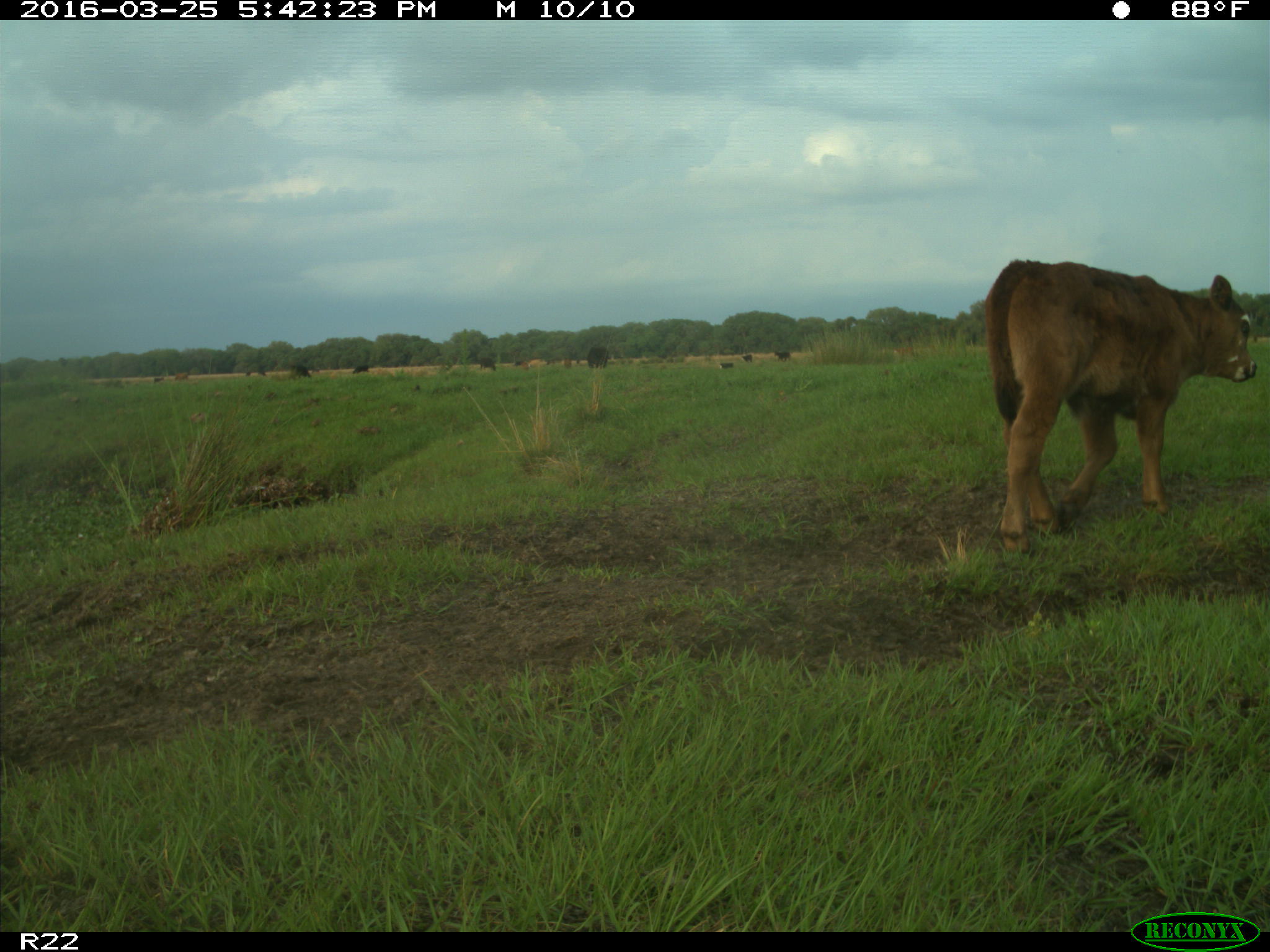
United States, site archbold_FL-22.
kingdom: Animalia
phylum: Chordata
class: Mammalia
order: Artiodactyla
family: Bovidae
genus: Bos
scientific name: Bos taurus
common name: domestic cow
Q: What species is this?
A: Bos taurus (domestic cow).